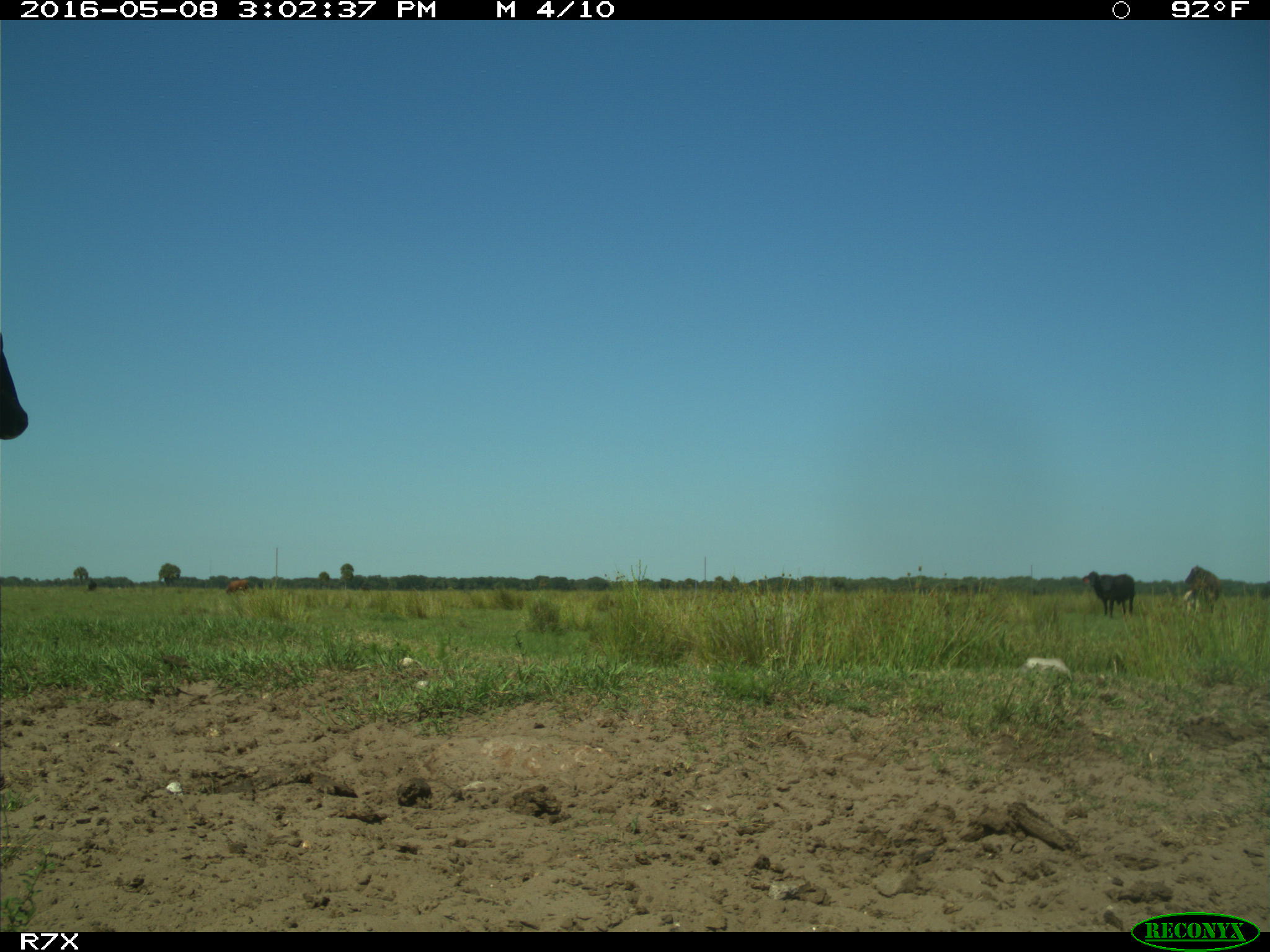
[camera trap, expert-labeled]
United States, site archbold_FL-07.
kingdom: Animalia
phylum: Chordata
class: Mammalia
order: Artiodactyla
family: Bovidae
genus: Bos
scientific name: Bos taurus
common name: domestic cow